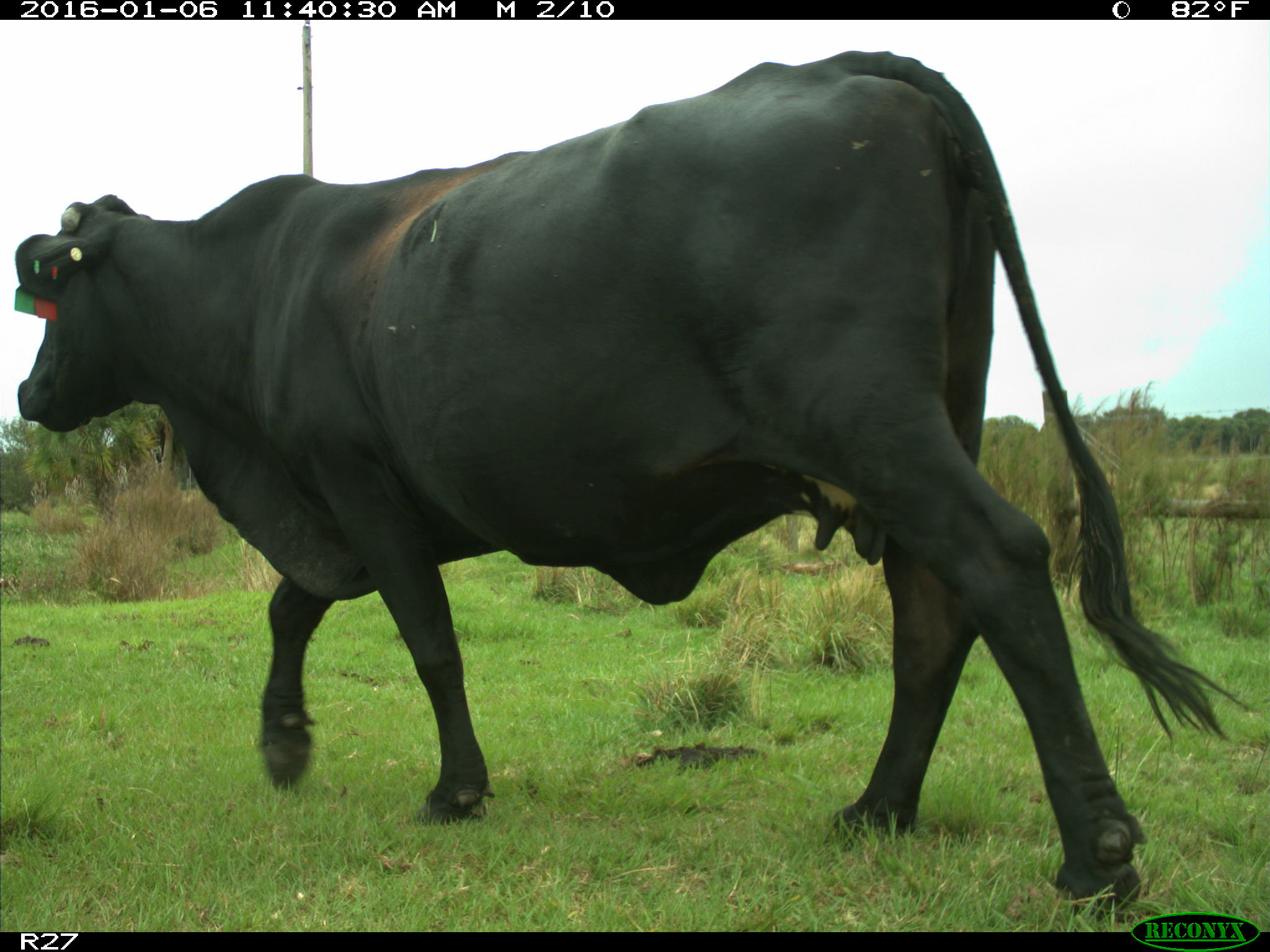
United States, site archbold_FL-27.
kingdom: Animalia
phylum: Chordata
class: Mammalia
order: Artiodactyla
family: Bovidae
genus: Bos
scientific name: Bos taurus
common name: domestic cow